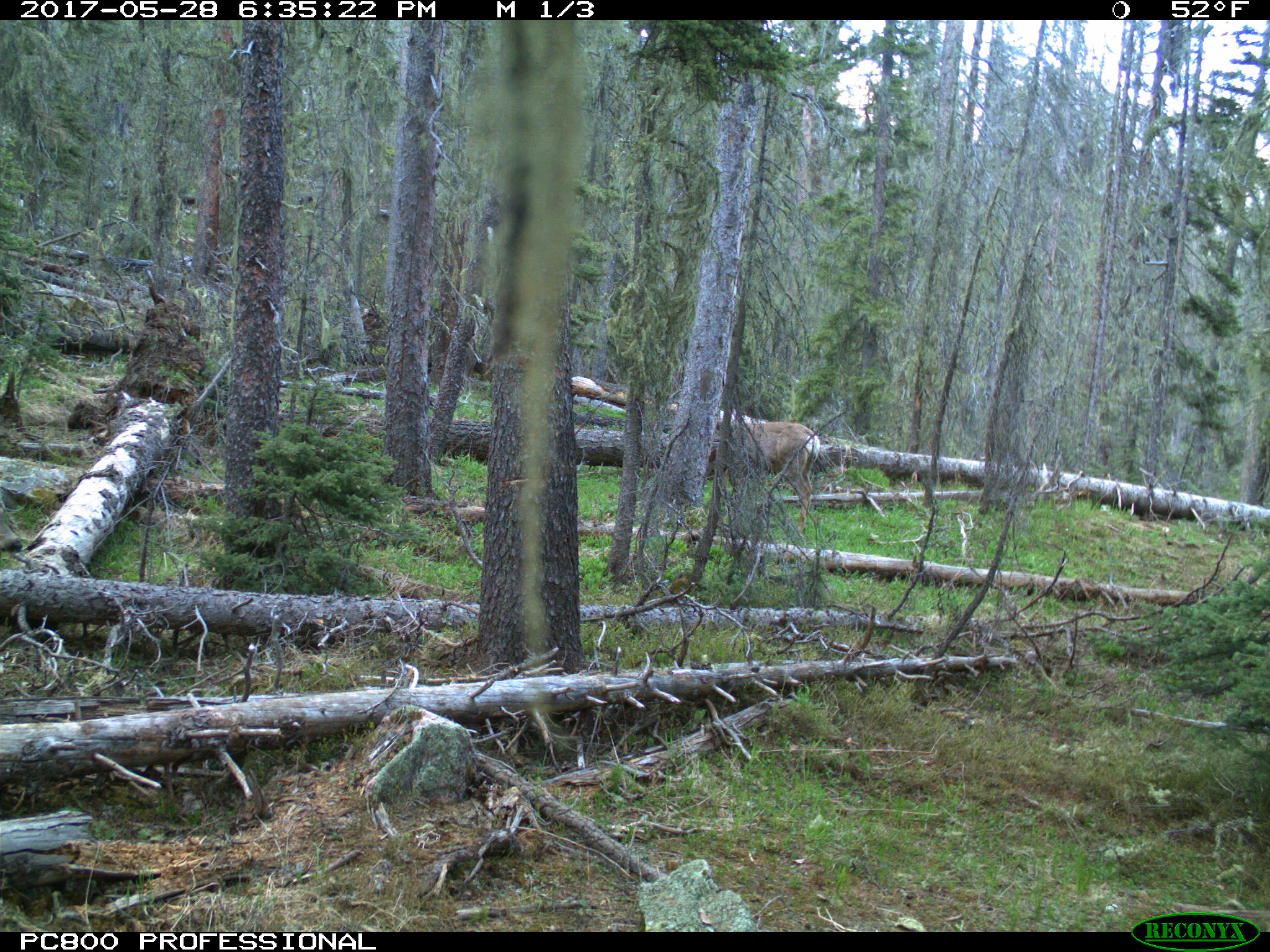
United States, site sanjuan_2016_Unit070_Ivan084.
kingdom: Animalia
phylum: Chordata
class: Mammalia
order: Artiodactyla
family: Cervidae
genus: Odocoileus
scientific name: Odocoileus hemionus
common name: mule deer